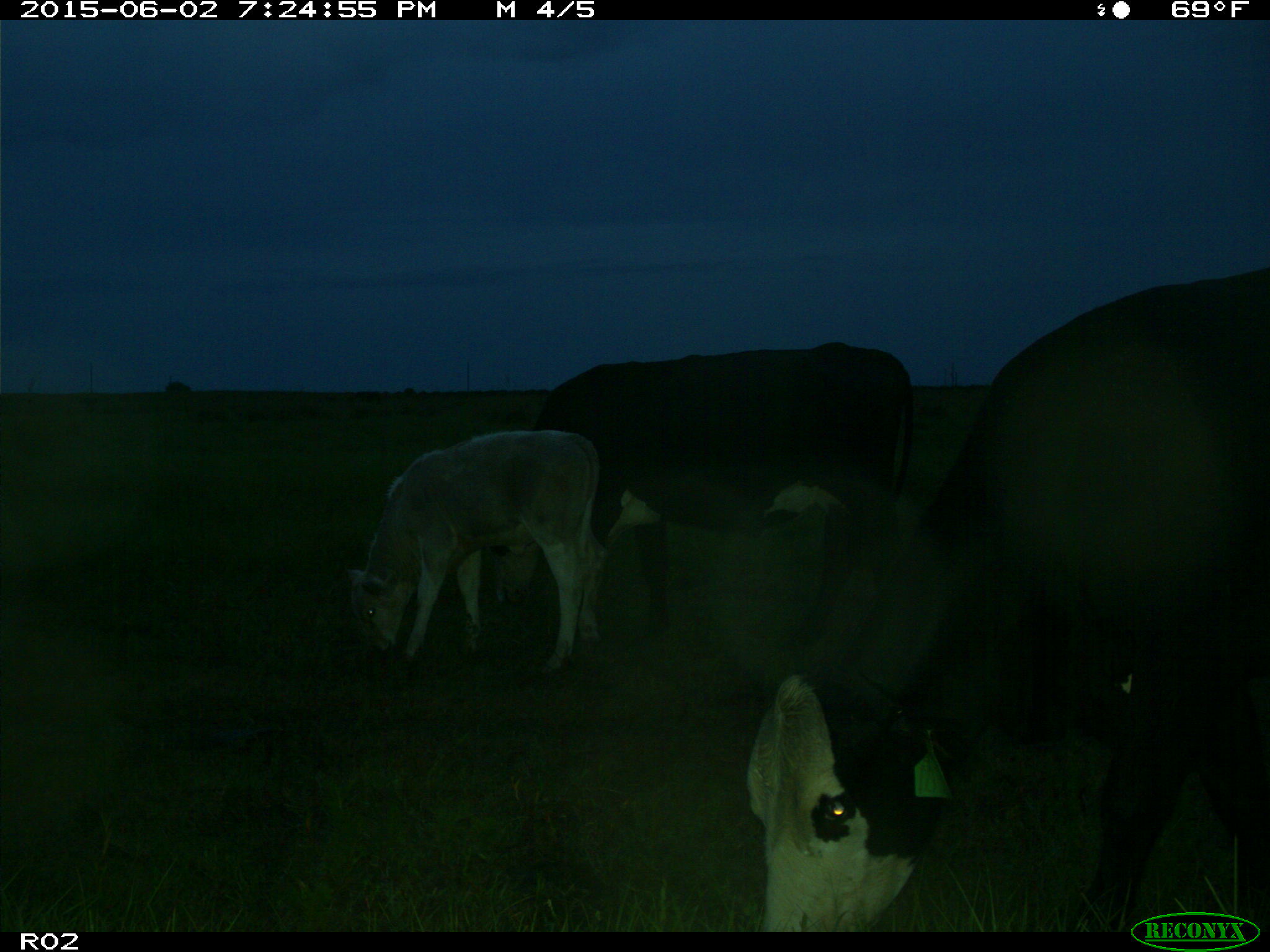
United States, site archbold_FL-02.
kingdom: Animalia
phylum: Chordata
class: Mammalia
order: Artiodactyla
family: Bovidae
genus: Bos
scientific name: Bos taurus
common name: domestic cow